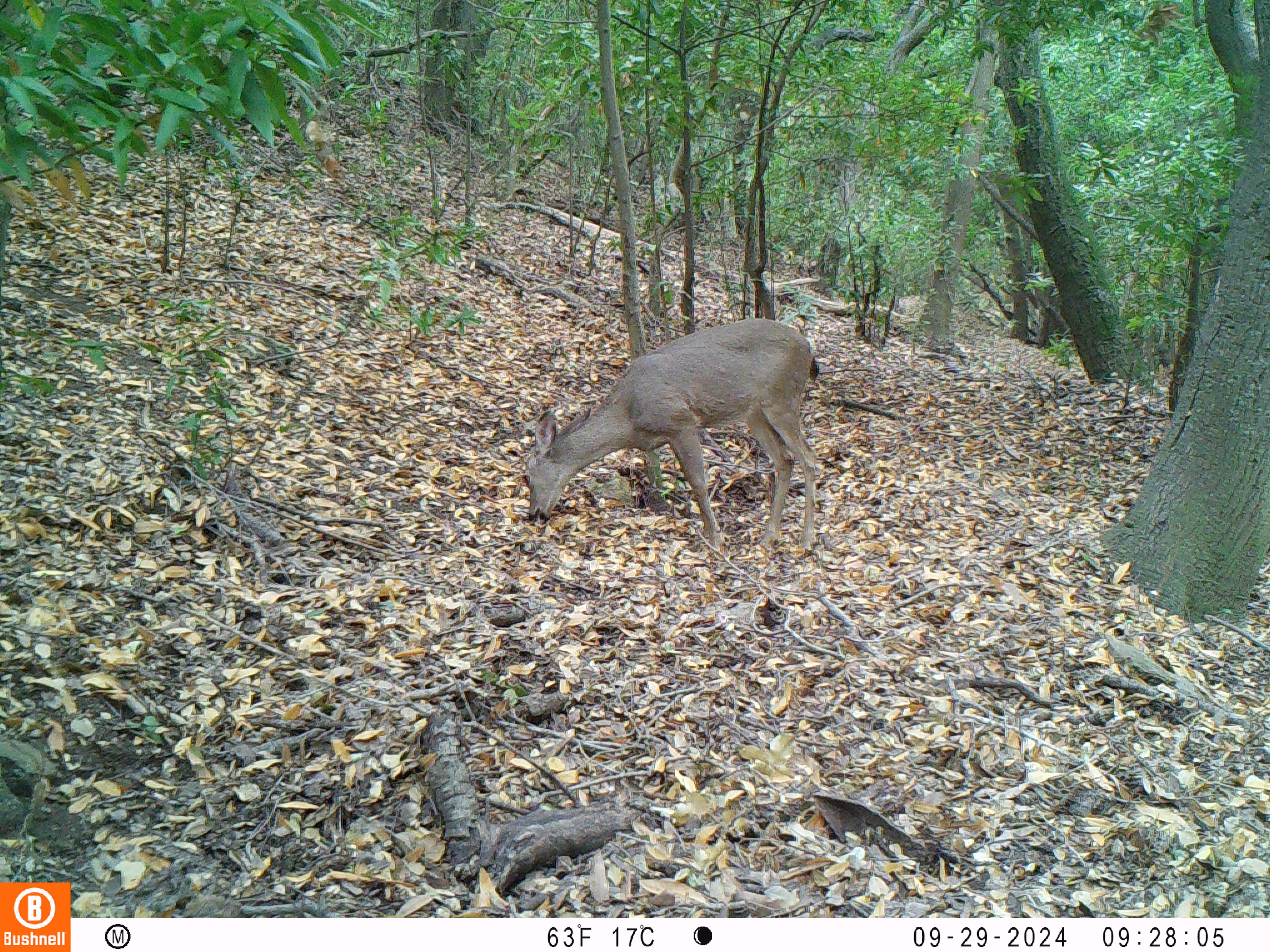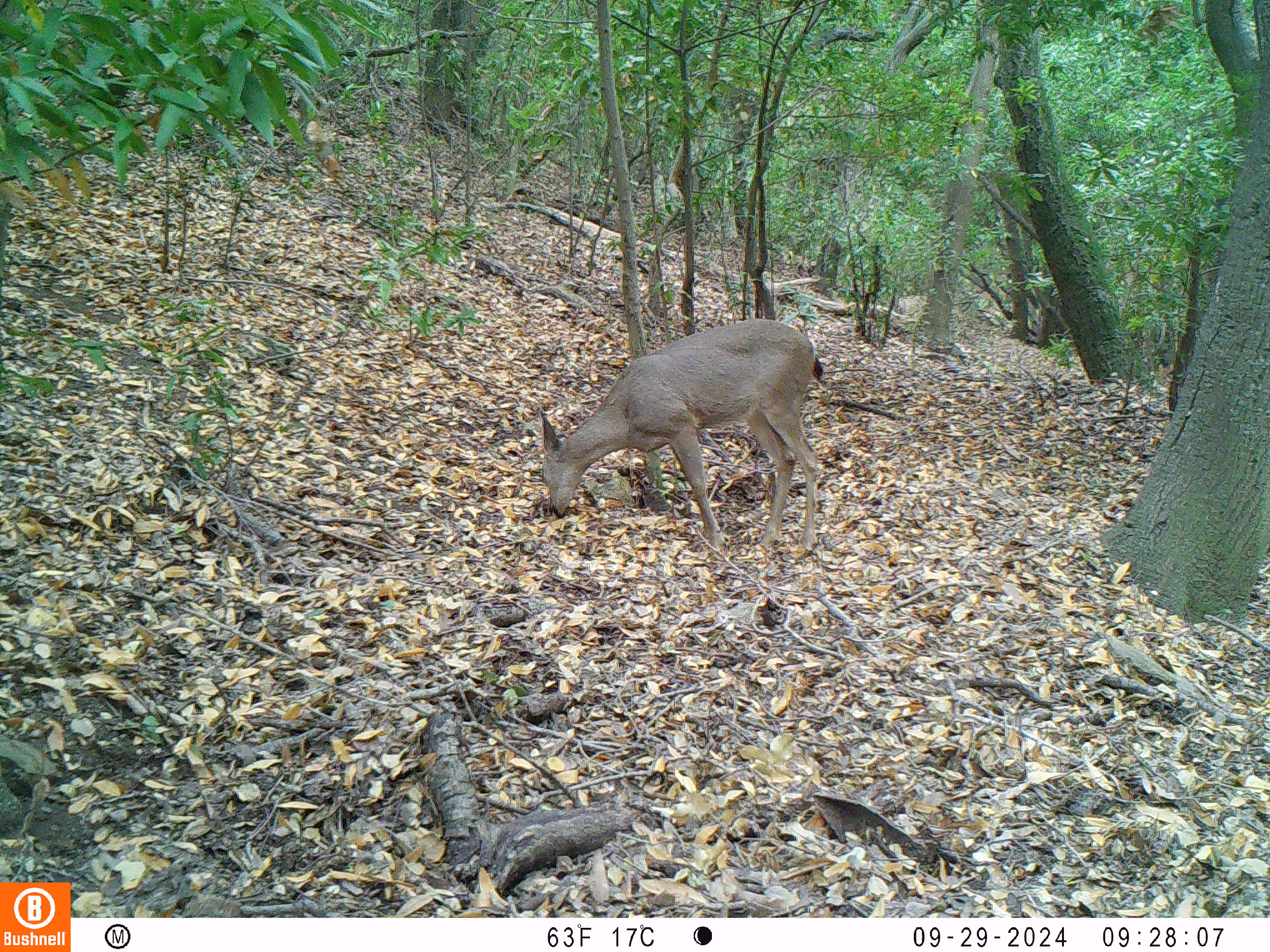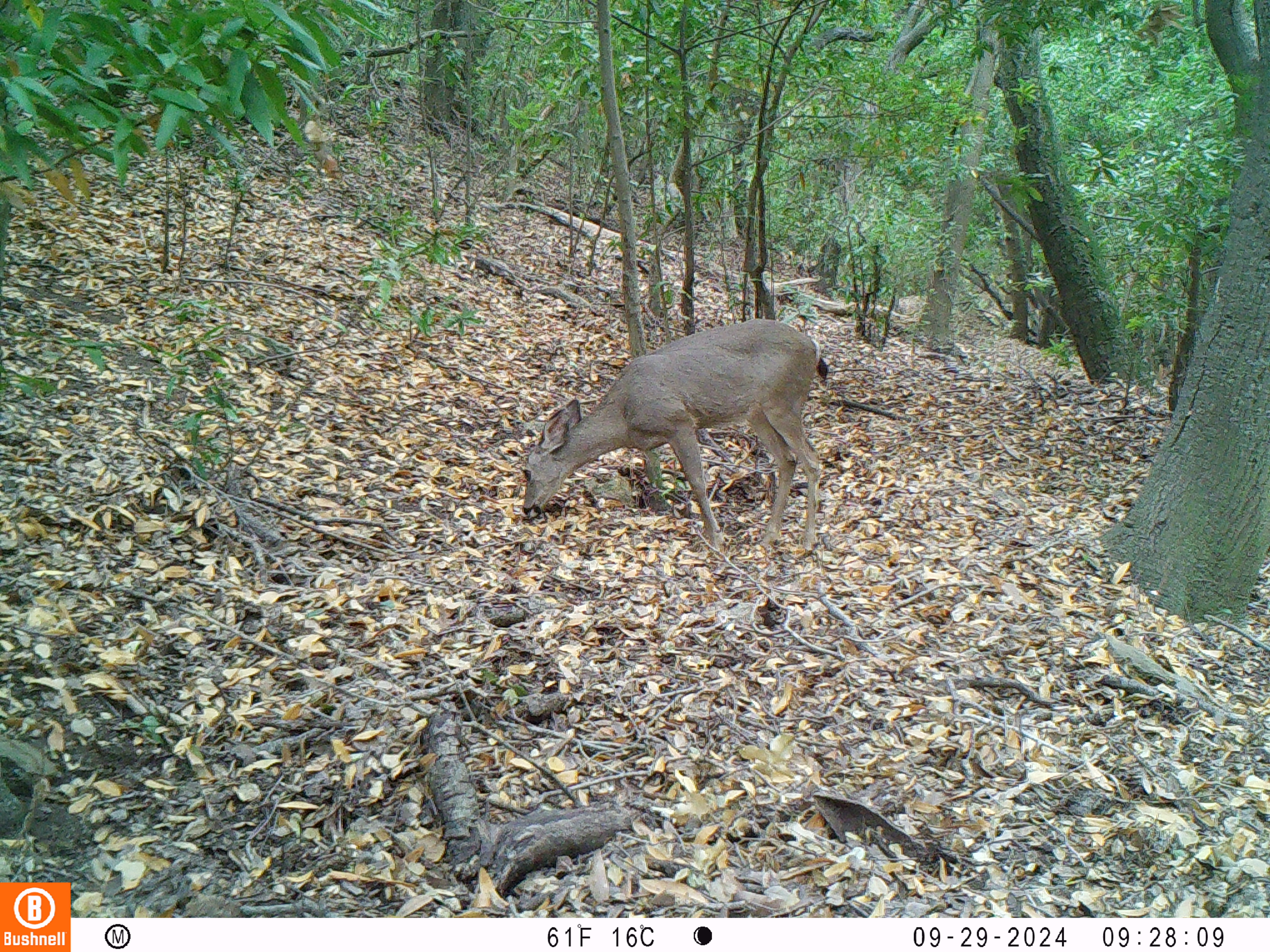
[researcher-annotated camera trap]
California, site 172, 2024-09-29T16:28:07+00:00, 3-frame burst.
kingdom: Animalia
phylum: Chordata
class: Mammalia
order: Artiodactyla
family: Cervidae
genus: Odocoileus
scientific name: Odocoileus hemionus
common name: mule deer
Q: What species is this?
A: Mule deer (Odocoileus hemionus).